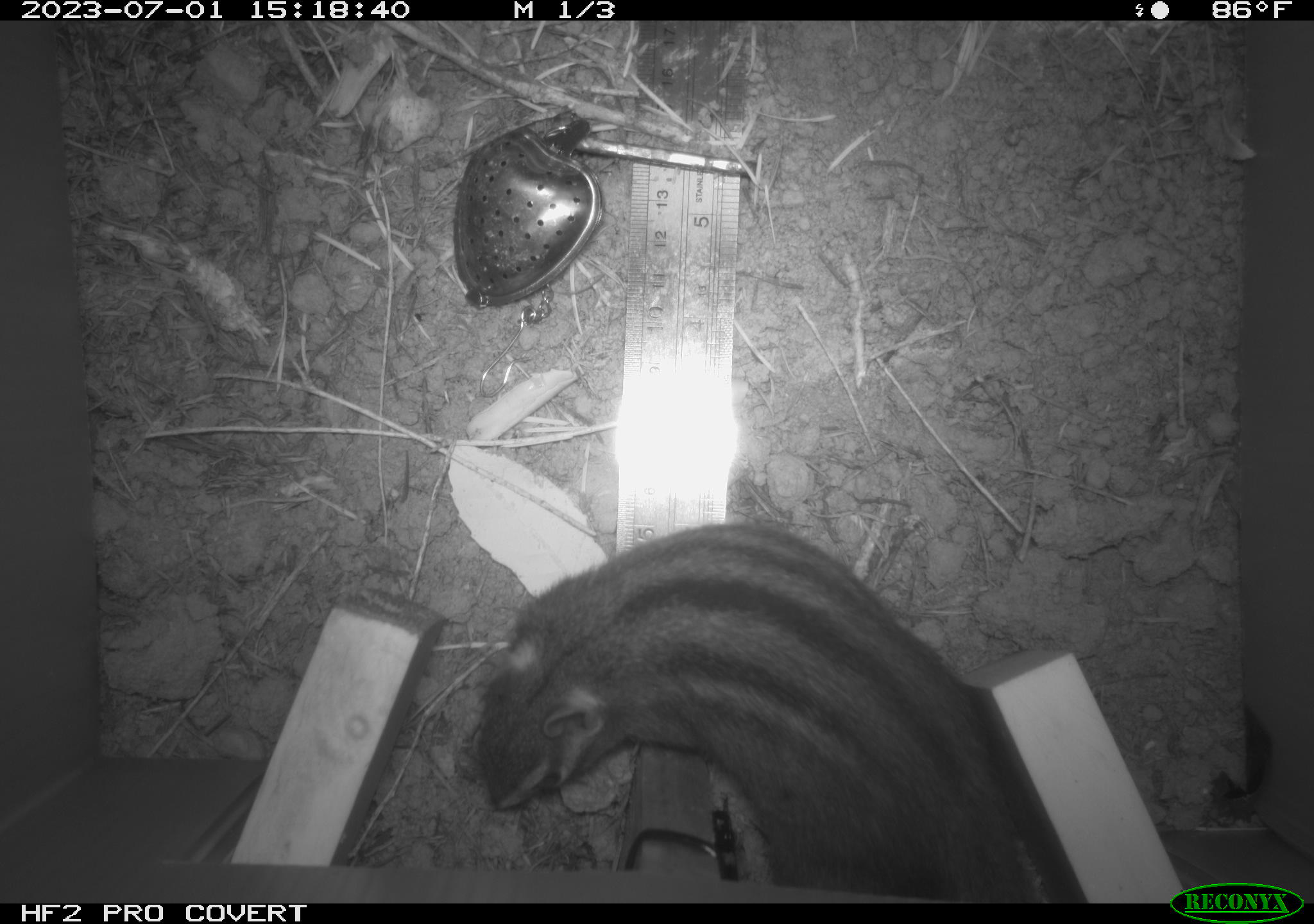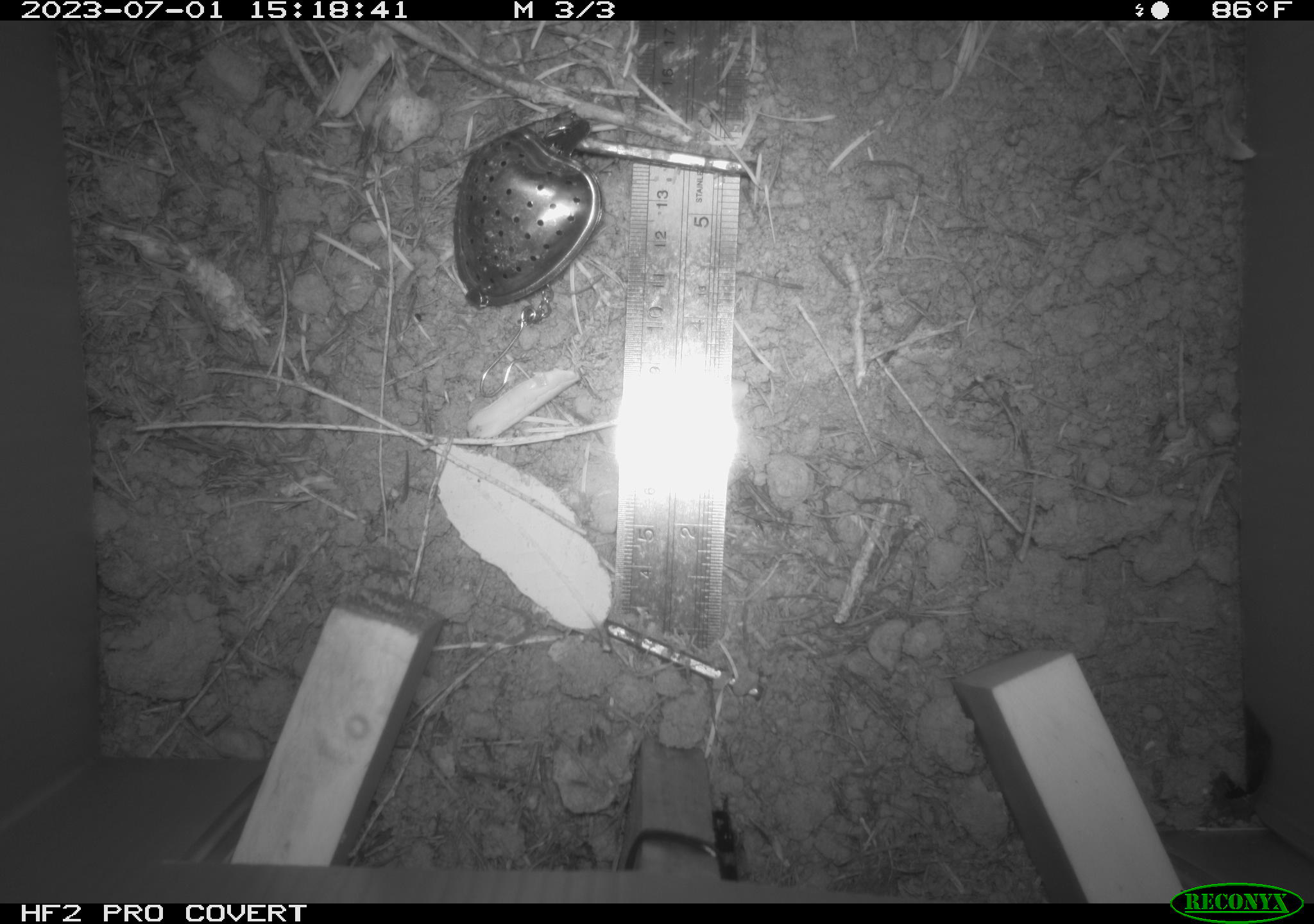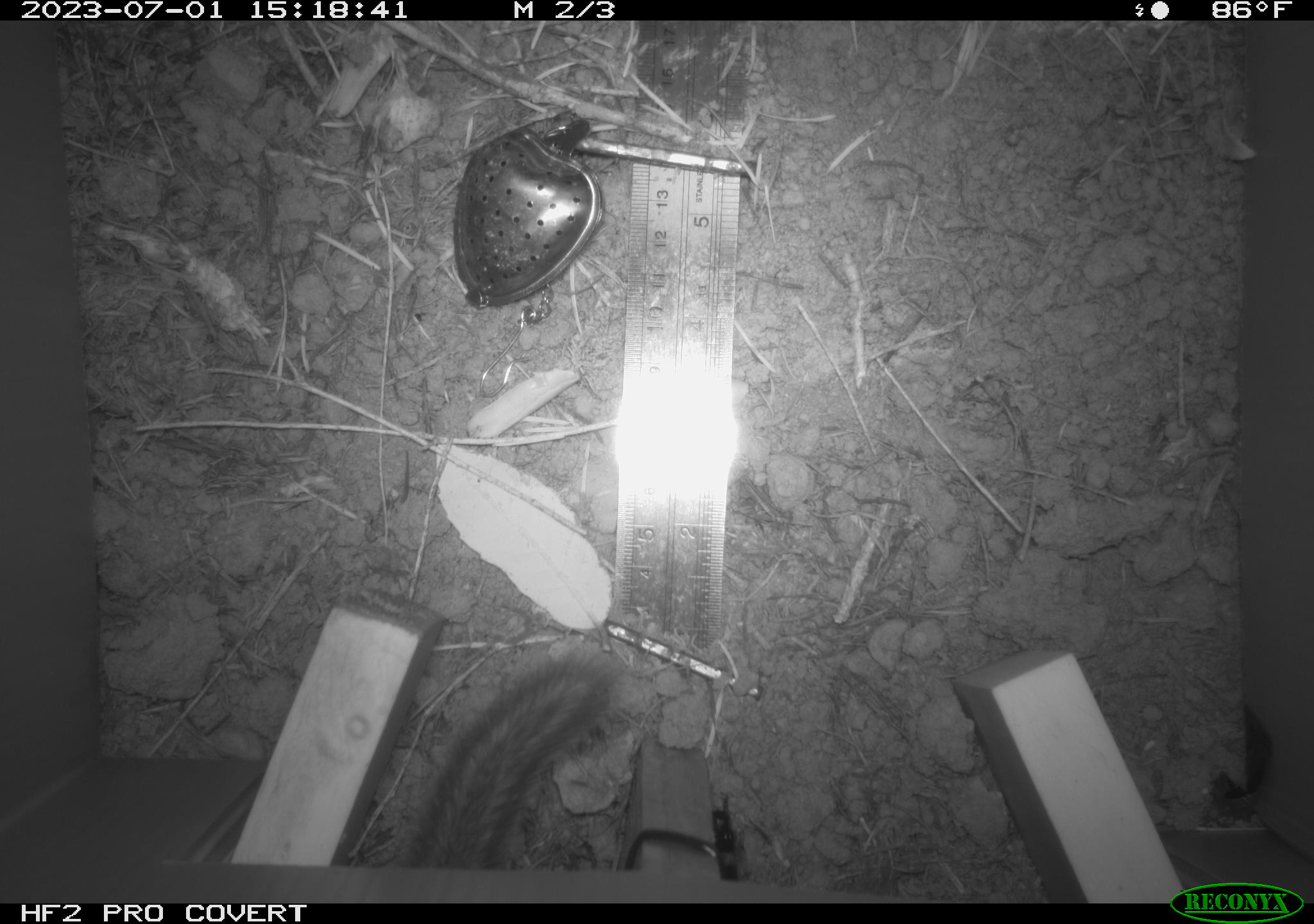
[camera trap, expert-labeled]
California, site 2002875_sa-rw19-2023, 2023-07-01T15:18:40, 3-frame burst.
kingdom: Animalia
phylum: Chordata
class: Mammalia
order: Rodentia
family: Sciuridae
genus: Neotamias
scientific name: Neotamias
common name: western chipmunks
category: neotamias species